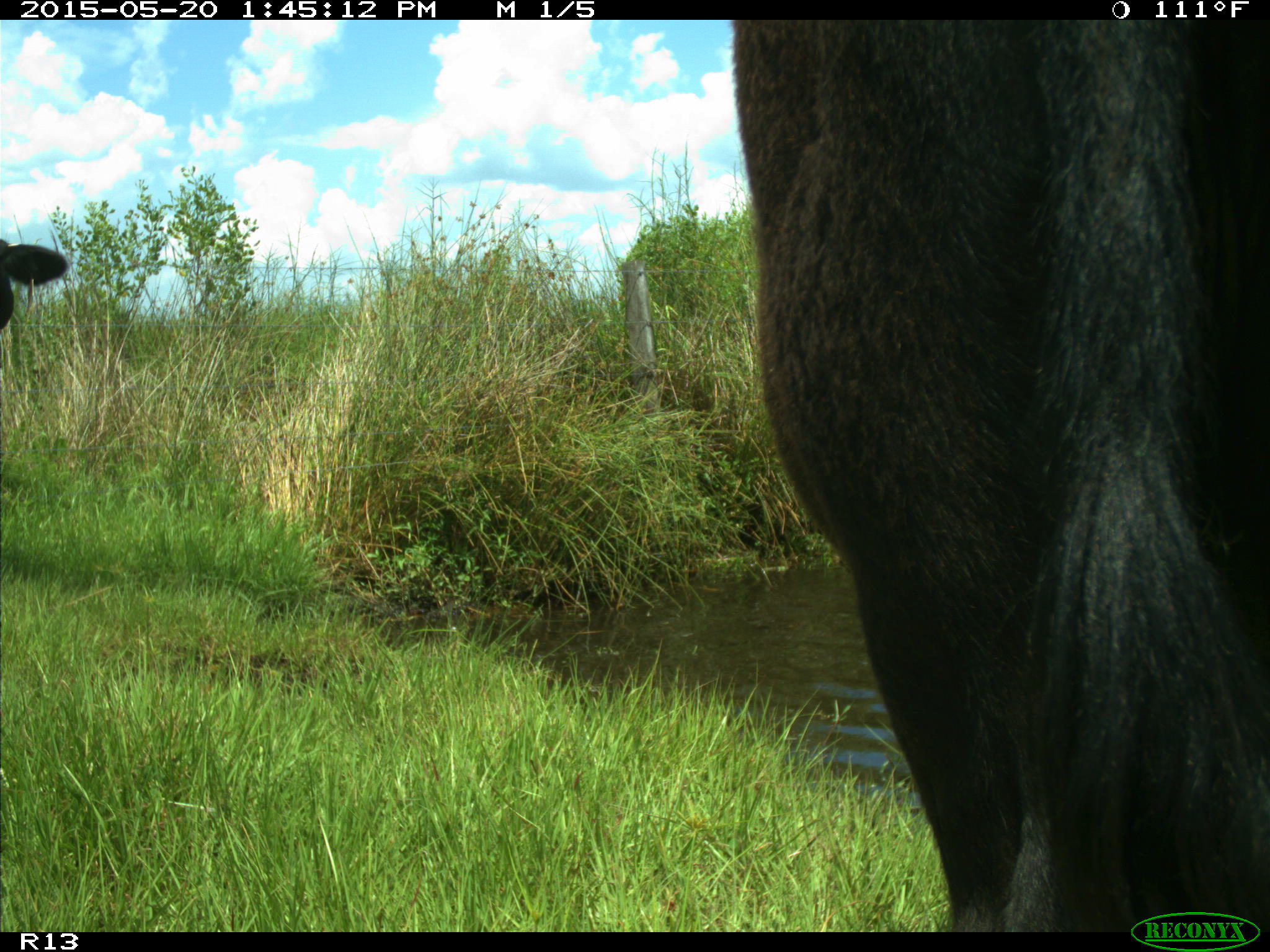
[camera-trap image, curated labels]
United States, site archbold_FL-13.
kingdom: Animalia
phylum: Chordata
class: Mammalia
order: Artiodactyla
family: Bovidae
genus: Bos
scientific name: Bos taurus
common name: domestic cow